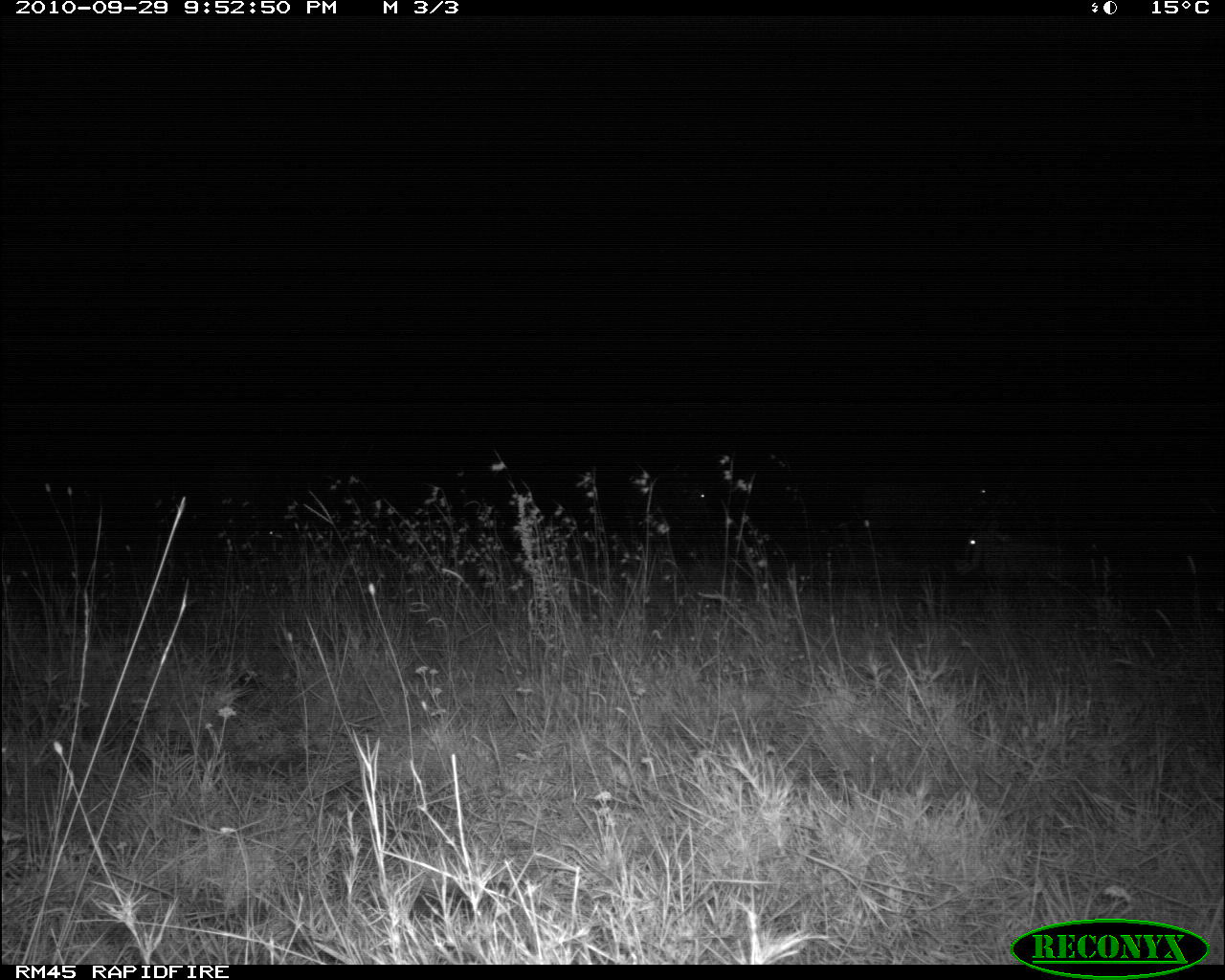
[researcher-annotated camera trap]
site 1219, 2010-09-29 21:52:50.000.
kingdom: Animalia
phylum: Chordata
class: Mammalia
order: Artiodactyla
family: Bovidae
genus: Tragelaphus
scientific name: Tragelaphus oryx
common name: eland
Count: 1.